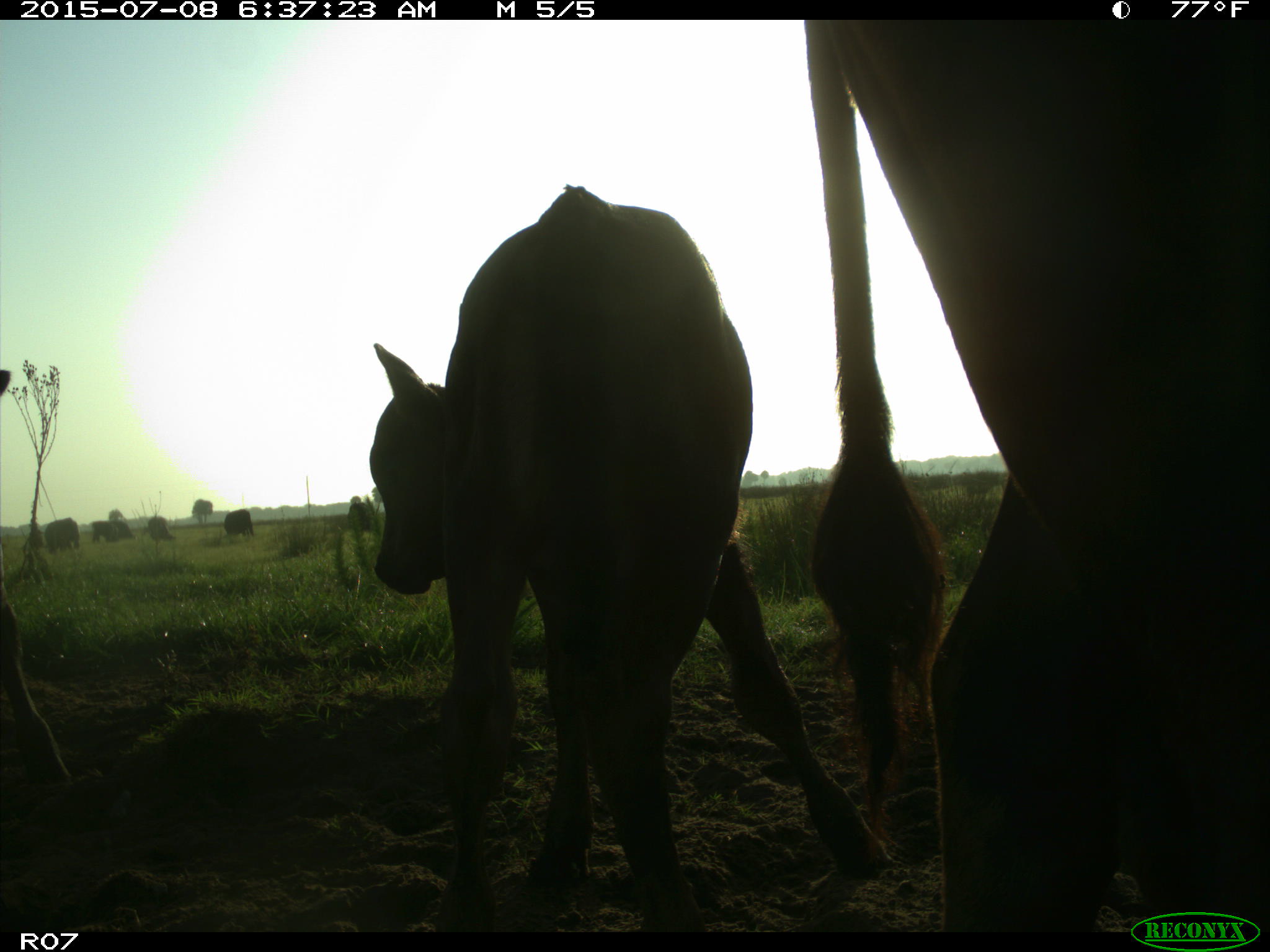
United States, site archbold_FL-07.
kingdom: Animalia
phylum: Chordata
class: Mammalia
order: Artiodactyla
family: Bovidae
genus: Bos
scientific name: Bos taurus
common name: domestic cow